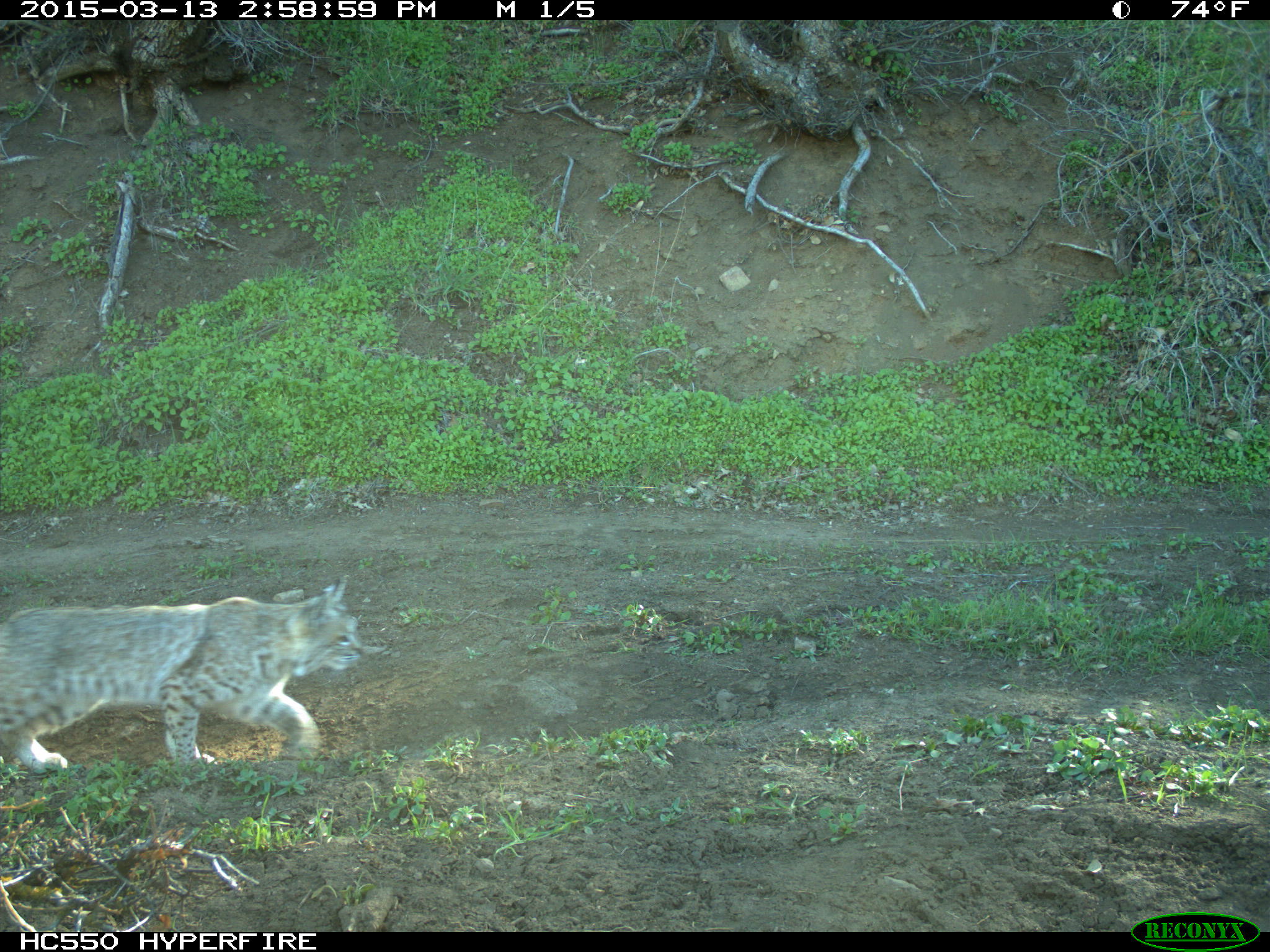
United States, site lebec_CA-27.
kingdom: Animalia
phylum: Chordata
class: Mammalia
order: Carnivora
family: Felidae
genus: Lynx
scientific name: Lynx rufus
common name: bobcat